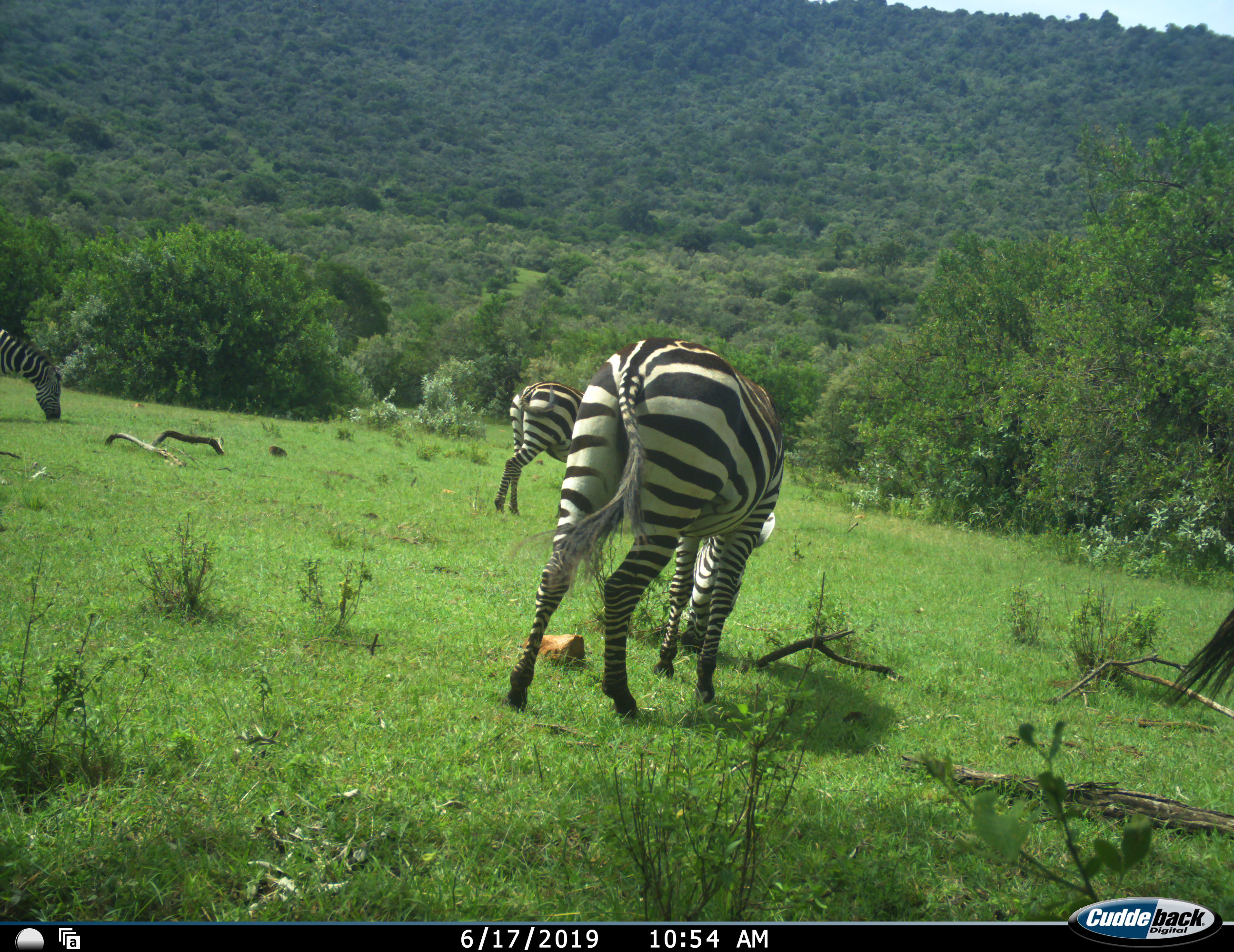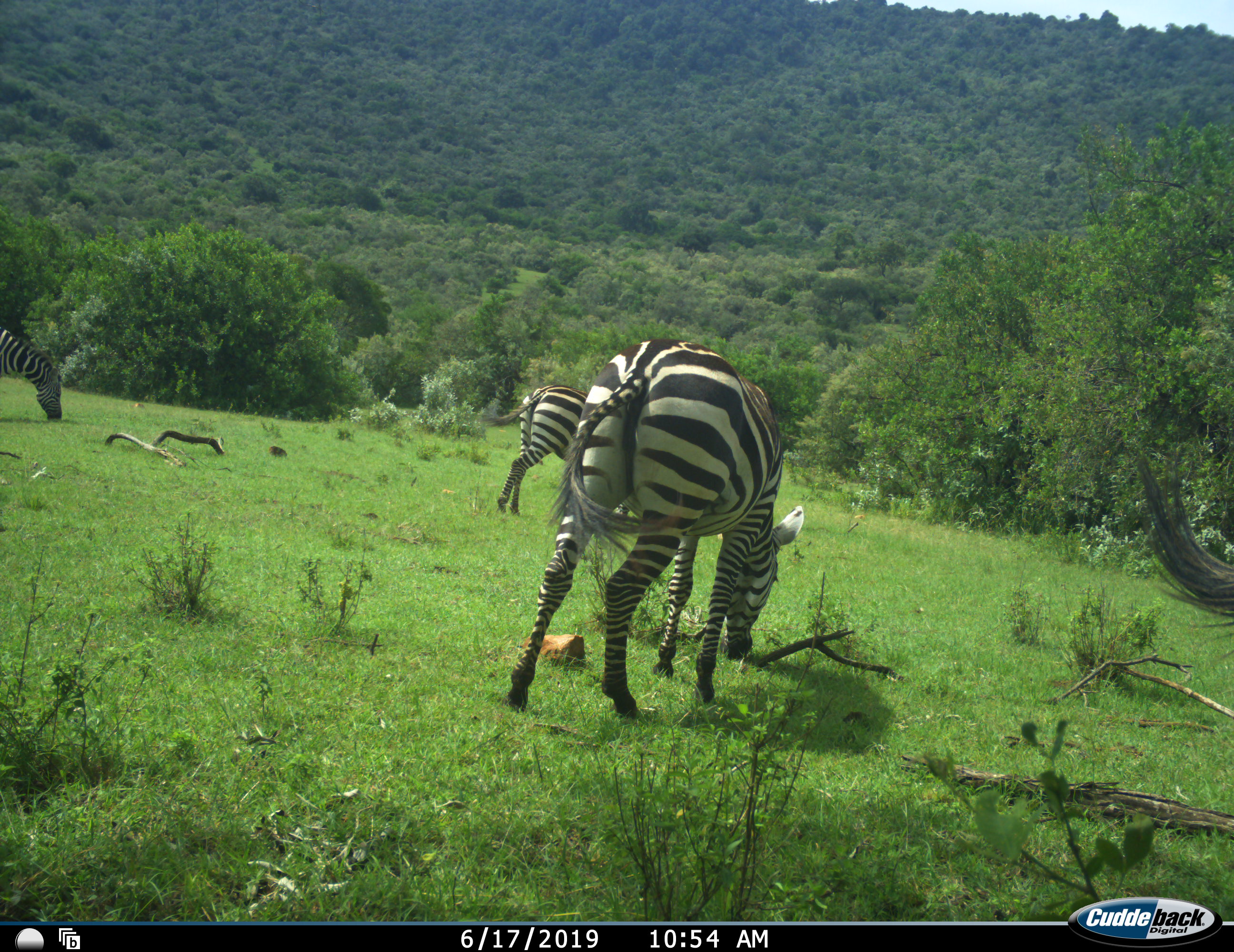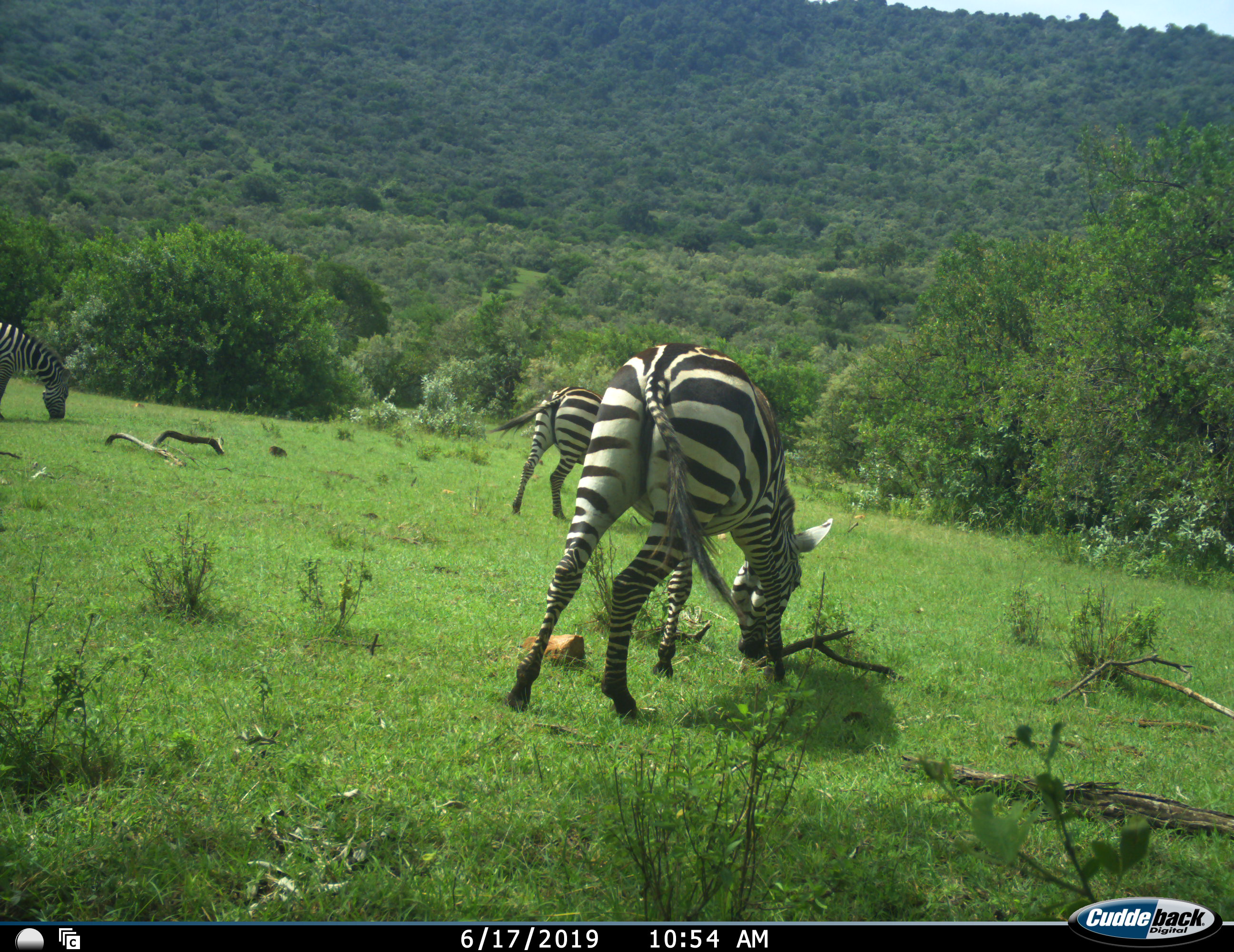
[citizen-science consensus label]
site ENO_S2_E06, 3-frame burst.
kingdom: Animalia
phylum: Chordata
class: Mammalia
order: Perissodactyla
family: Equidae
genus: Equus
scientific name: Equus quagga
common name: plains zebra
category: zebraplains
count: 4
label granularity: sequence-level